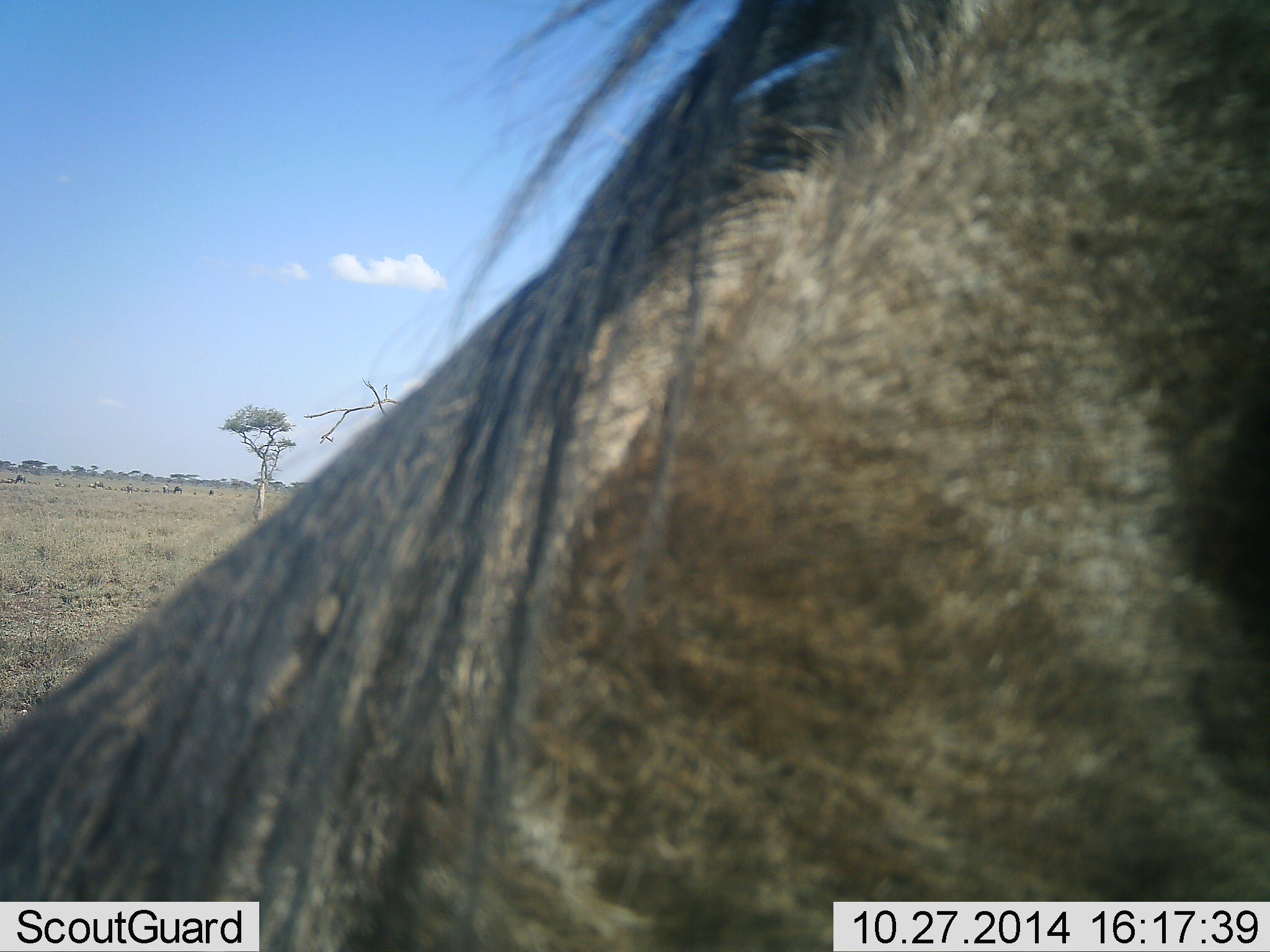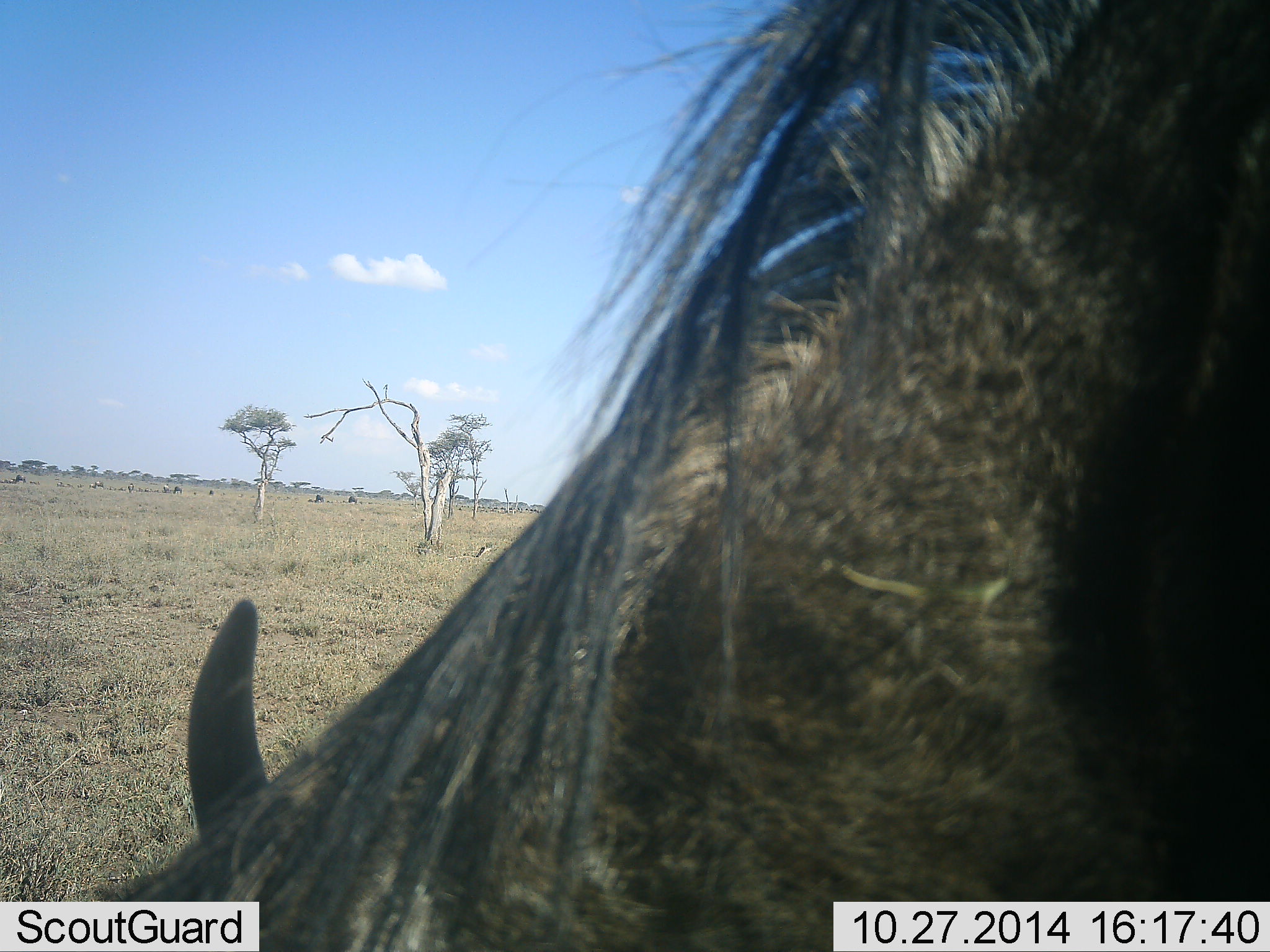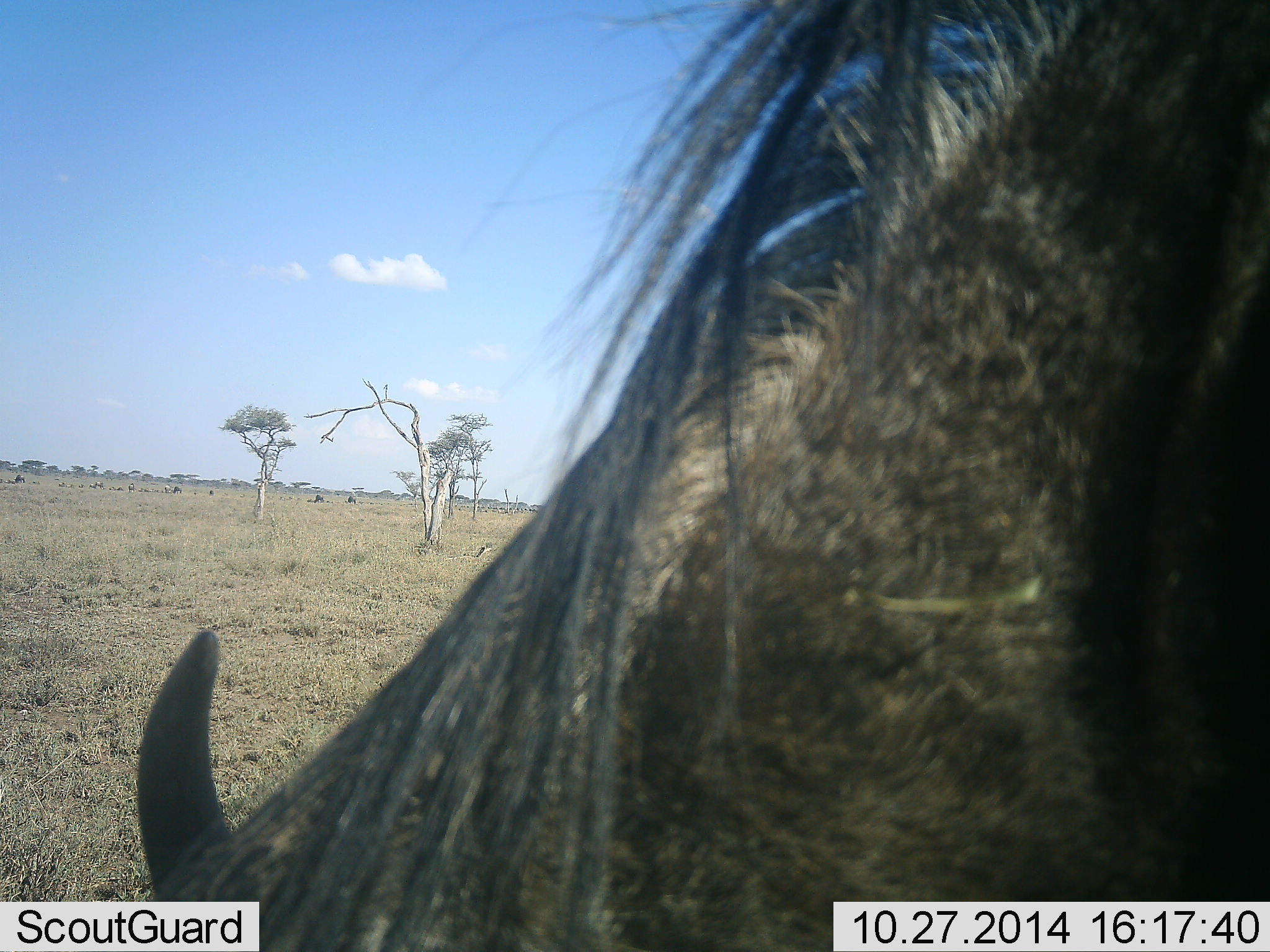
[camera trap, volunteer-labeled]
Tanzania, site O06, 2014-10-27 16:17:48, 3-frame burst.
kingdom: Animalia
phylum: Chordata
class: Mammalia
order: Artiodactyla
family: Bovidae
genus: Connochaetes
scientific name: Connochaetes taurinus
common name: blue wildebeest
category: wildebeest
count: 1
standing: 50%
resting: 0%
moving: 10%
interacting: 10%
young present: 0%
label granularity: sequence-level